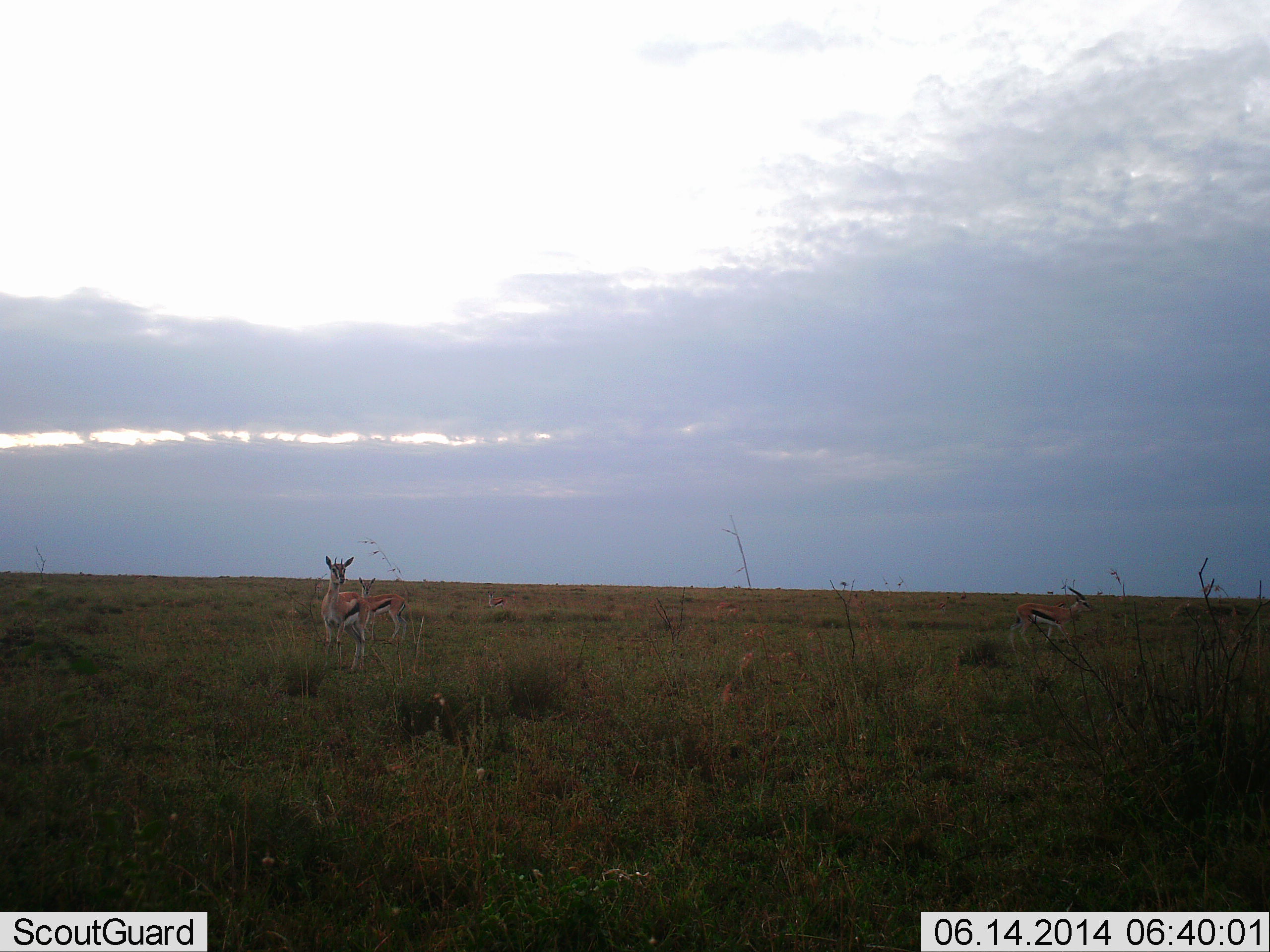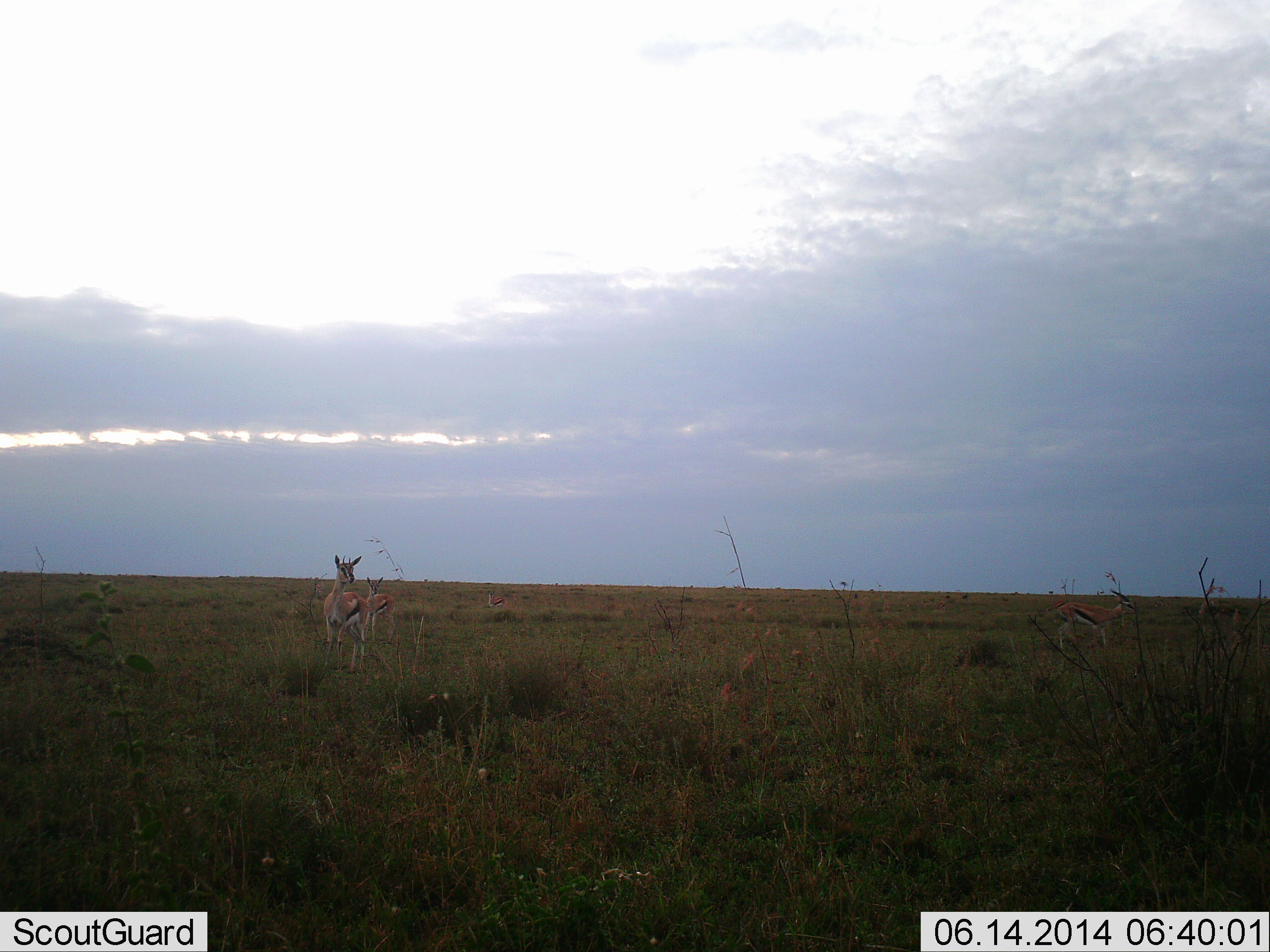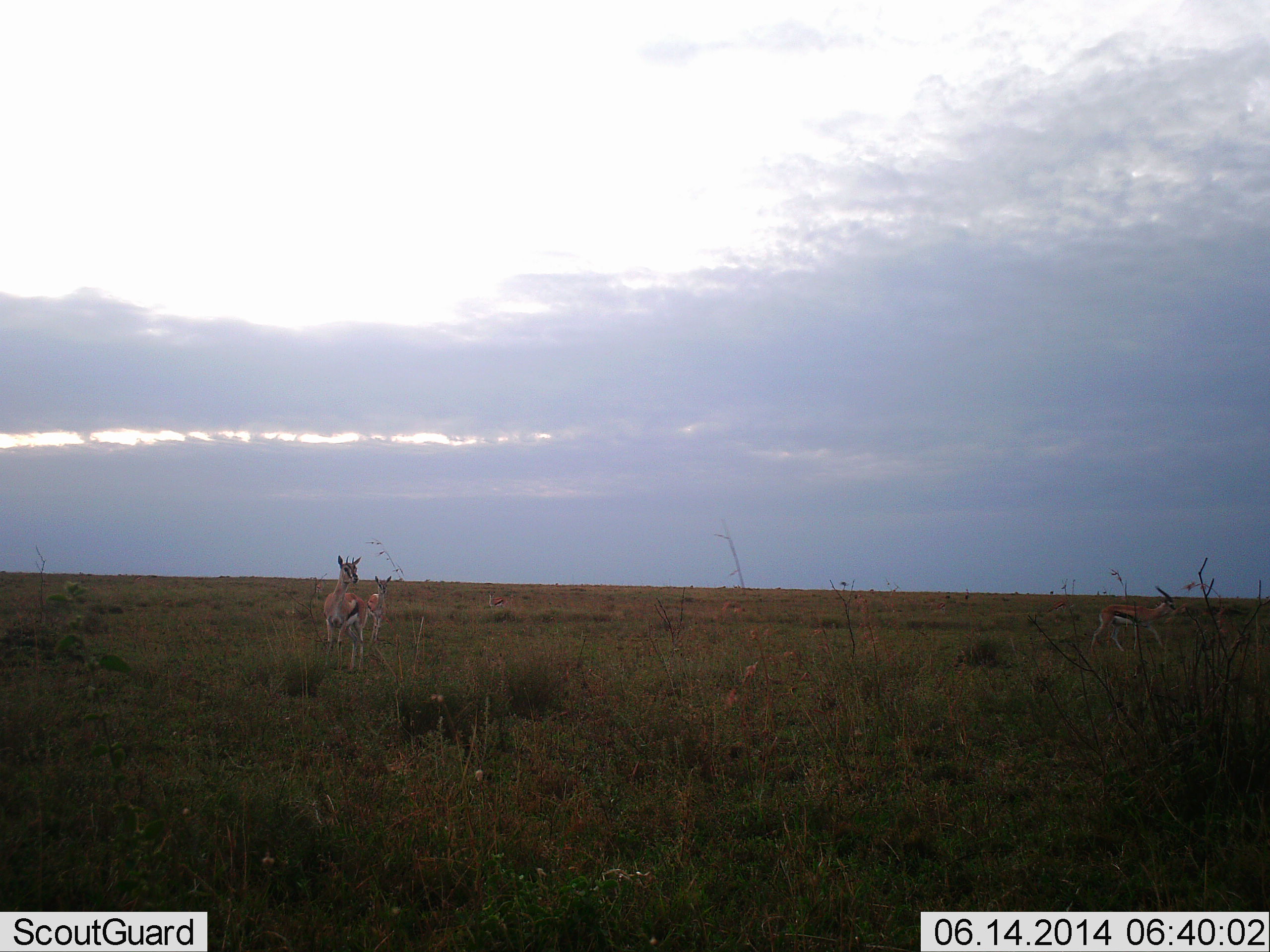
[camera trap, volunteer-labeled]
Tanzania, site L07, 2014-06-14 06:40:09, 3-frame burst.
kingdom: Animalia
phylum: Chordata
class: Mammalia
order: Artiodactyla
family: Bovidae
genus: Eudorcas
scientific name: Eudorcas thomsonii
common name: thomson's gazelle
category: gazellethomsons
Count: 3.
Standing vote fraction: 90%.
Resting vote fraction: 0%.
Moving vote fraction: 60%.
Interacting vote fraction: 0%.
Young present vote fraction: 0%.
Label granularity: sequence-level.